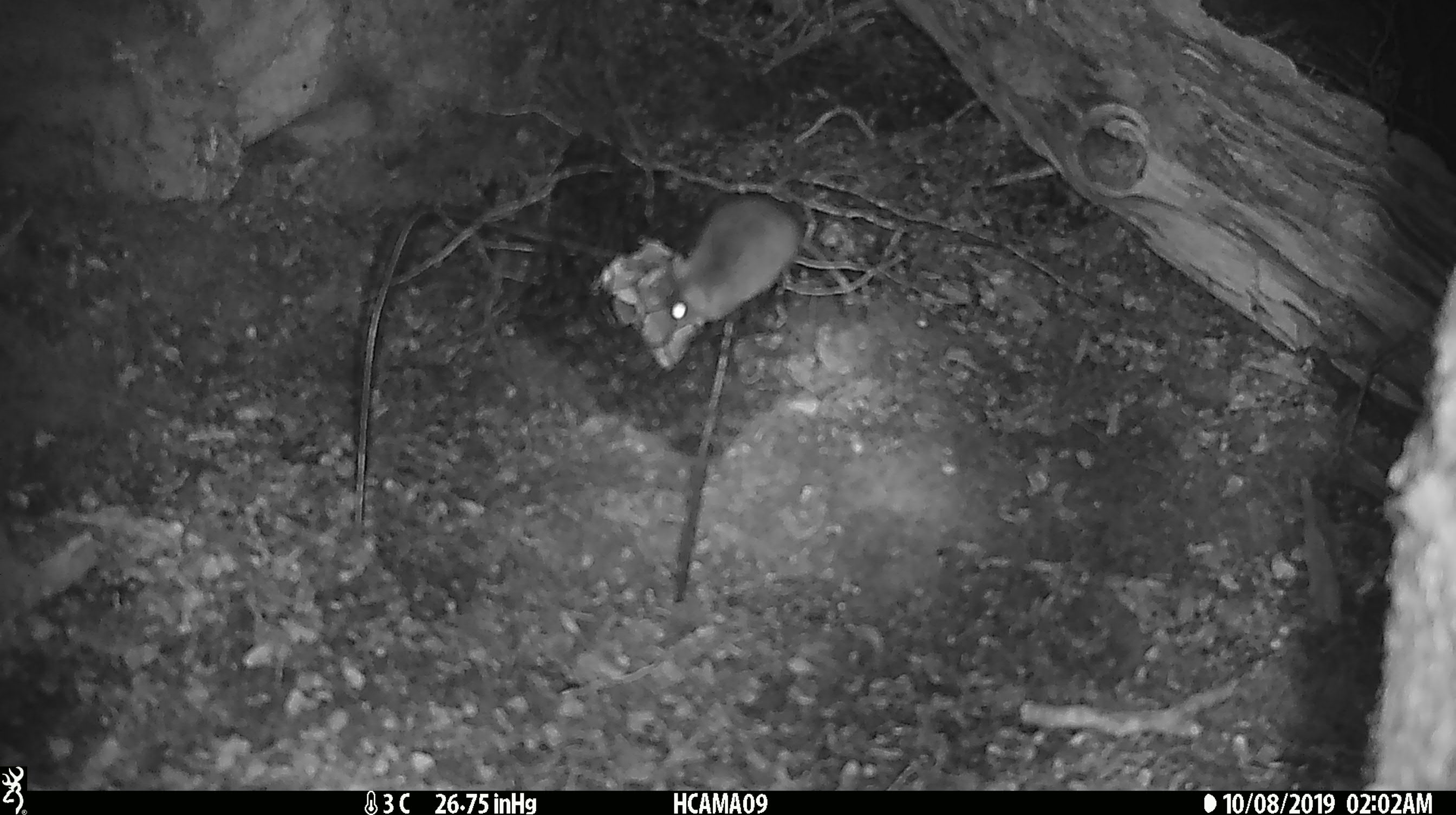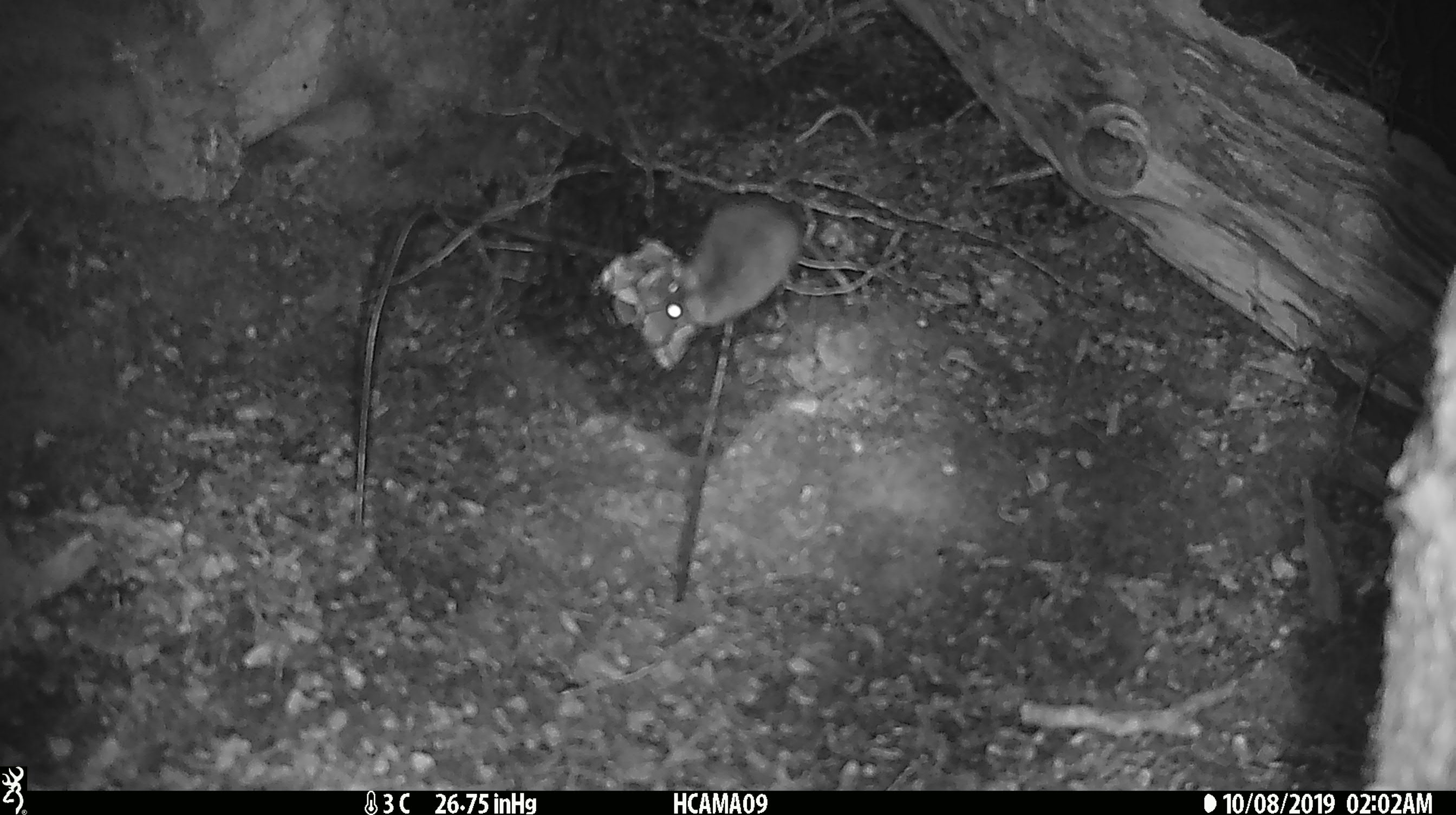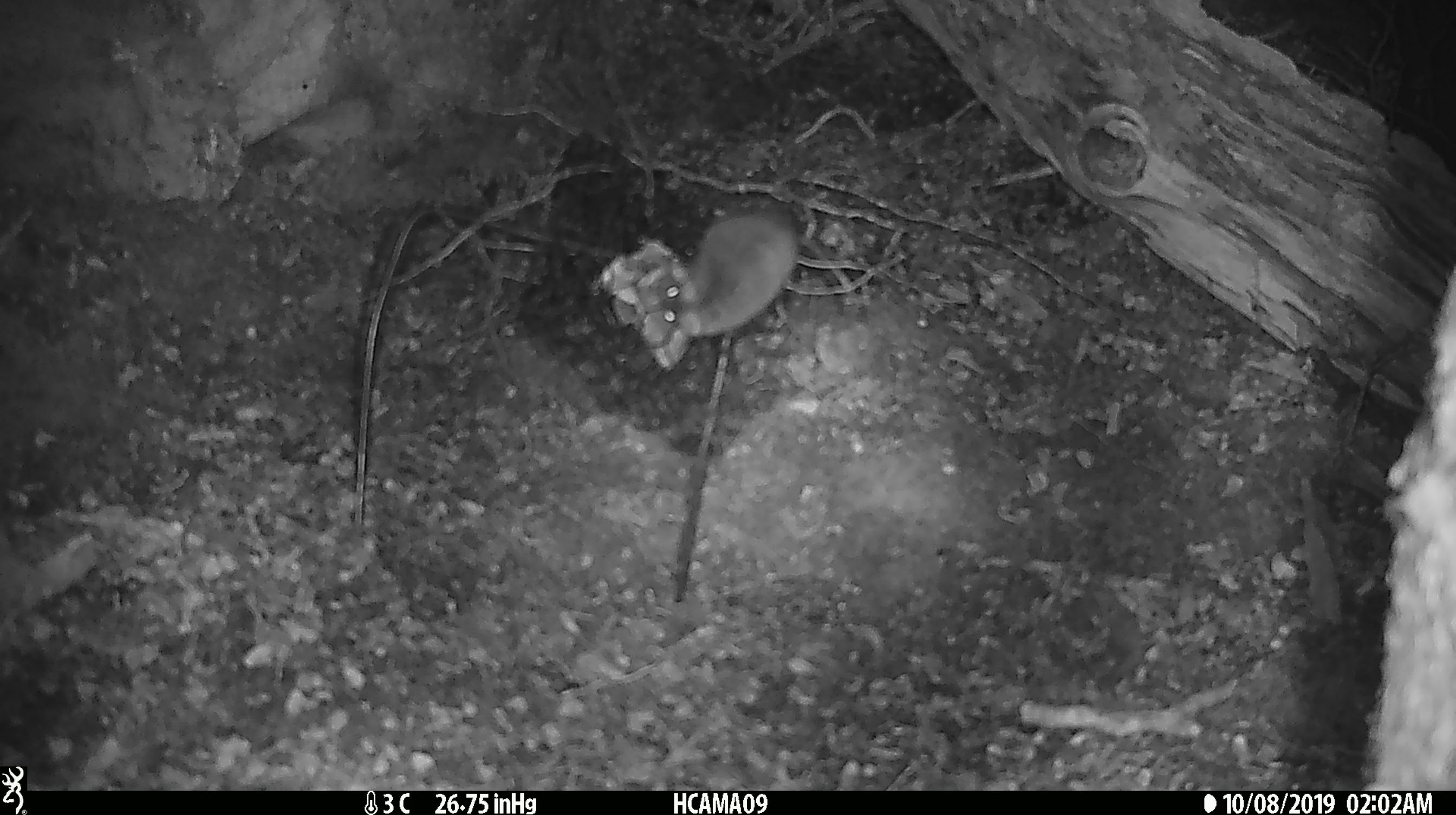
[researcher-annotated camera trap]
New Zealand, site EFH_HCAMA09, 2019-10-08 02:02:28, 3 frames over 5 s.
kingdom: Animalia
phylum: Chordata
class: Mammalia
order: Rodentia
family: Muridae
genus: Mus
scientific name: Mus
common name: mouse